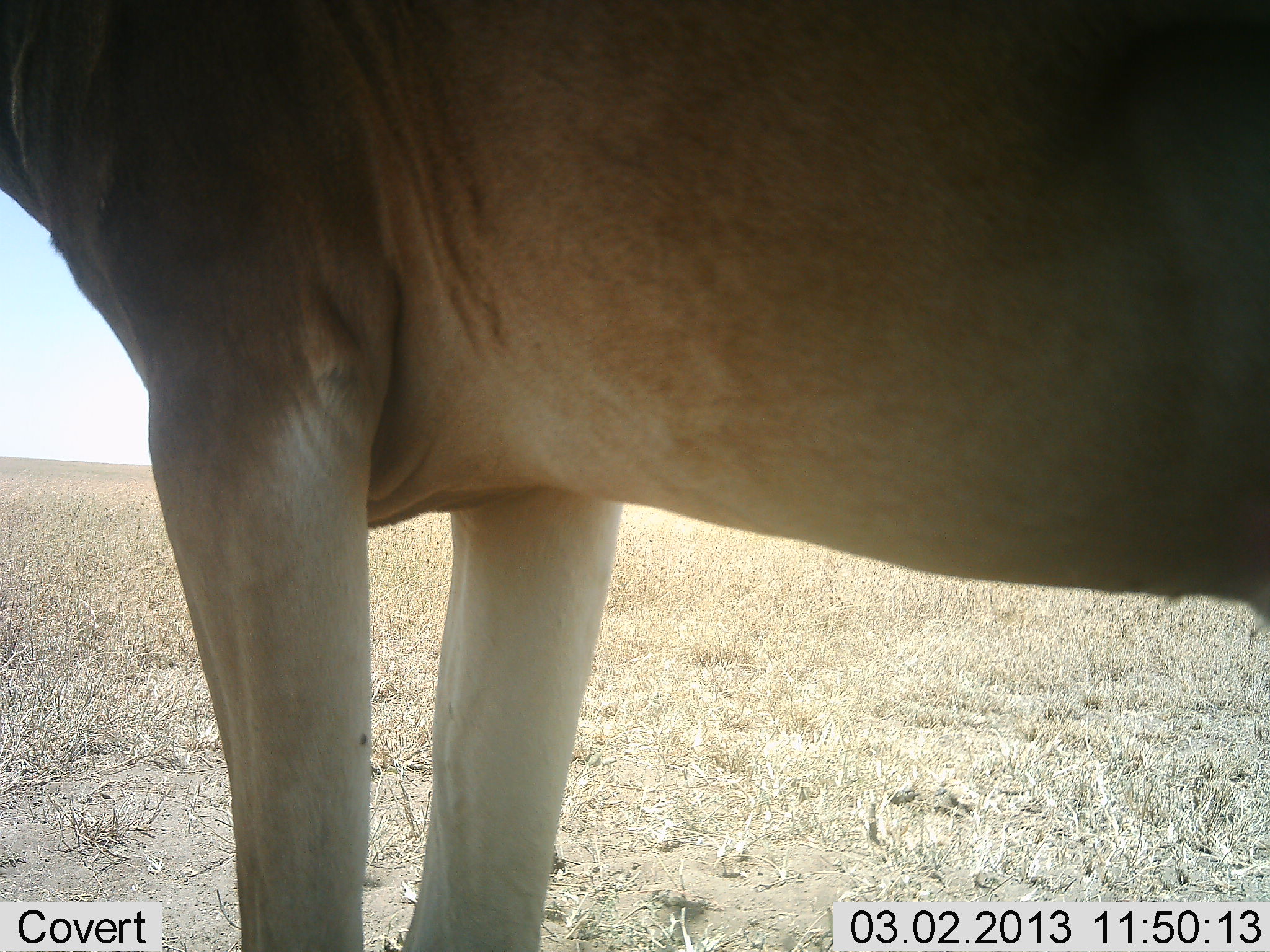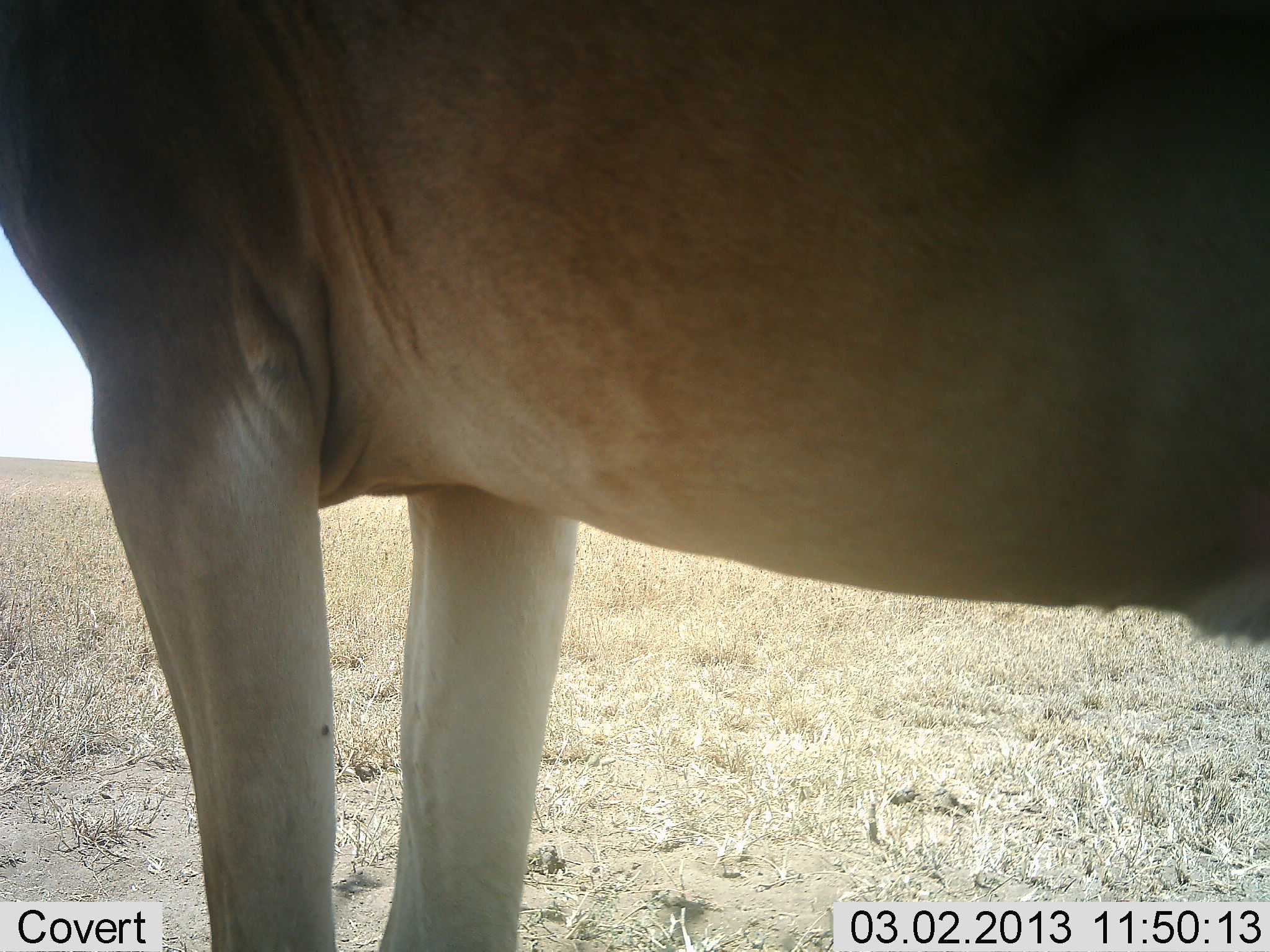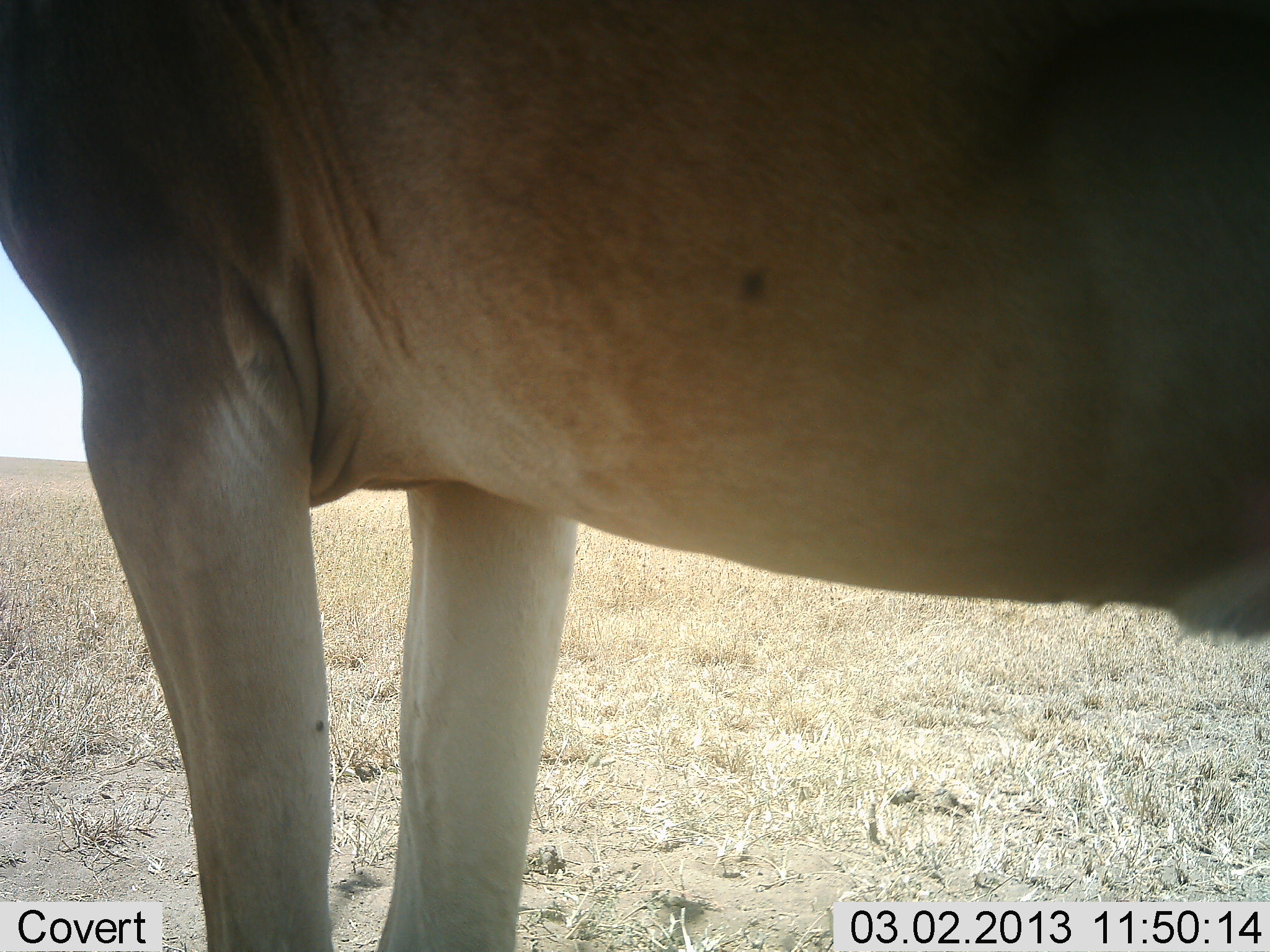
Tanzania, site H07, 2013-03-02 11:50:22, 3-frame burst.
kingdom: Animalia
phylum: Chordata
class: Mammalia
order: Artiodactyla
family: Bovidae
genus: Alcelaphus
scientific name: Alcelaphus buselaphus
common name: hartebeest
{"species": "hartebeest (Alcelaphus buselaphus)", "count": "1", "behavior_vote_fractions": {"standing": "100%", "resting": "0%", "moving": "0%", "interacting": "0%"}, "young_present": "0%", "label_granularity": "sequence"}